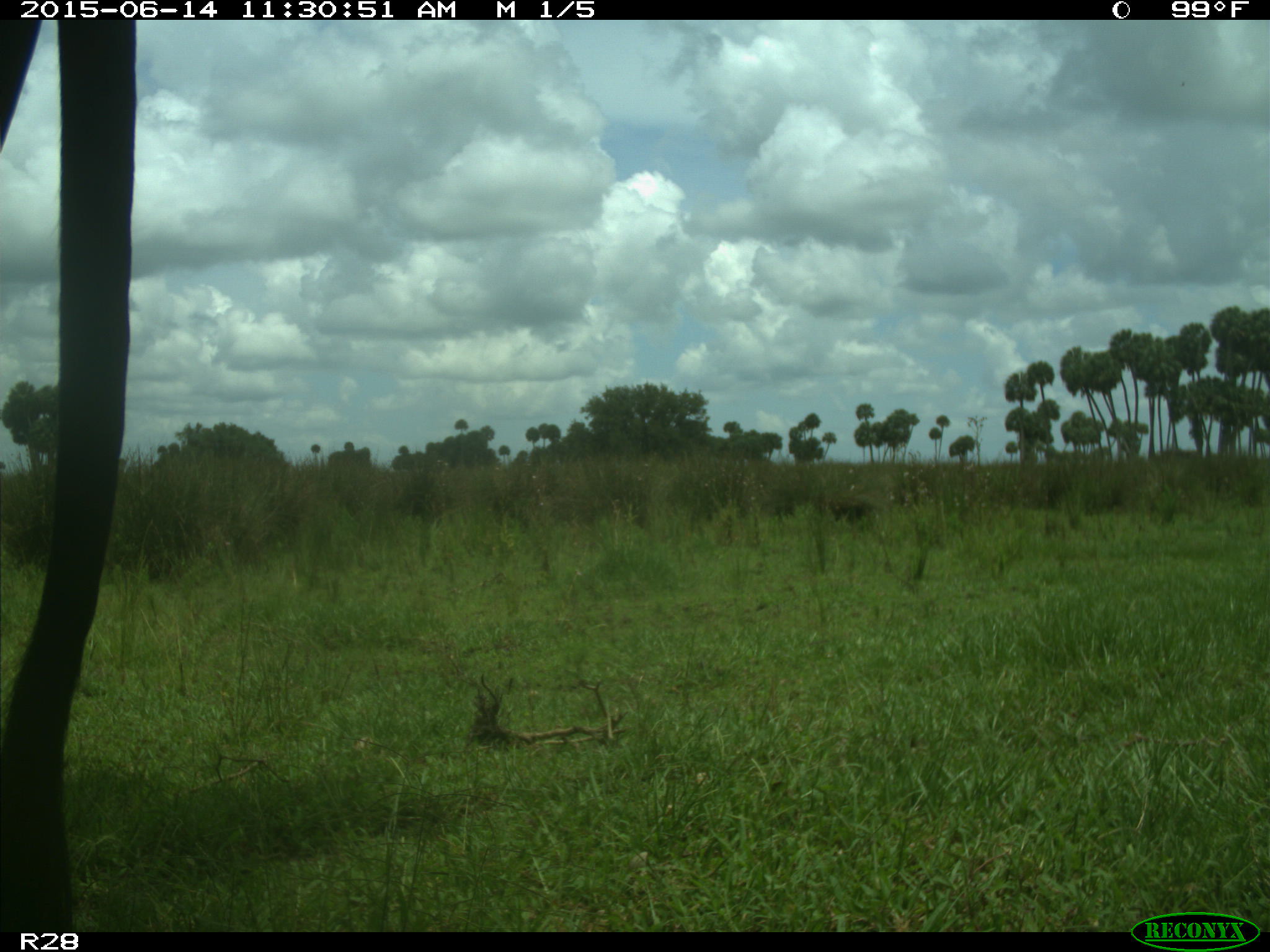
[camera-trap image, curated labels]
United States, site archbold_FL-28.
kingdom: Animalia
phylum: Chordata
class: Mammalia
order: Artiodactyla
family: Bovidae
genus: Bos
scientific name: Bos taurus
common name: domestic cow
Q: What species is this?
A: Bos taurus (domestic cow).